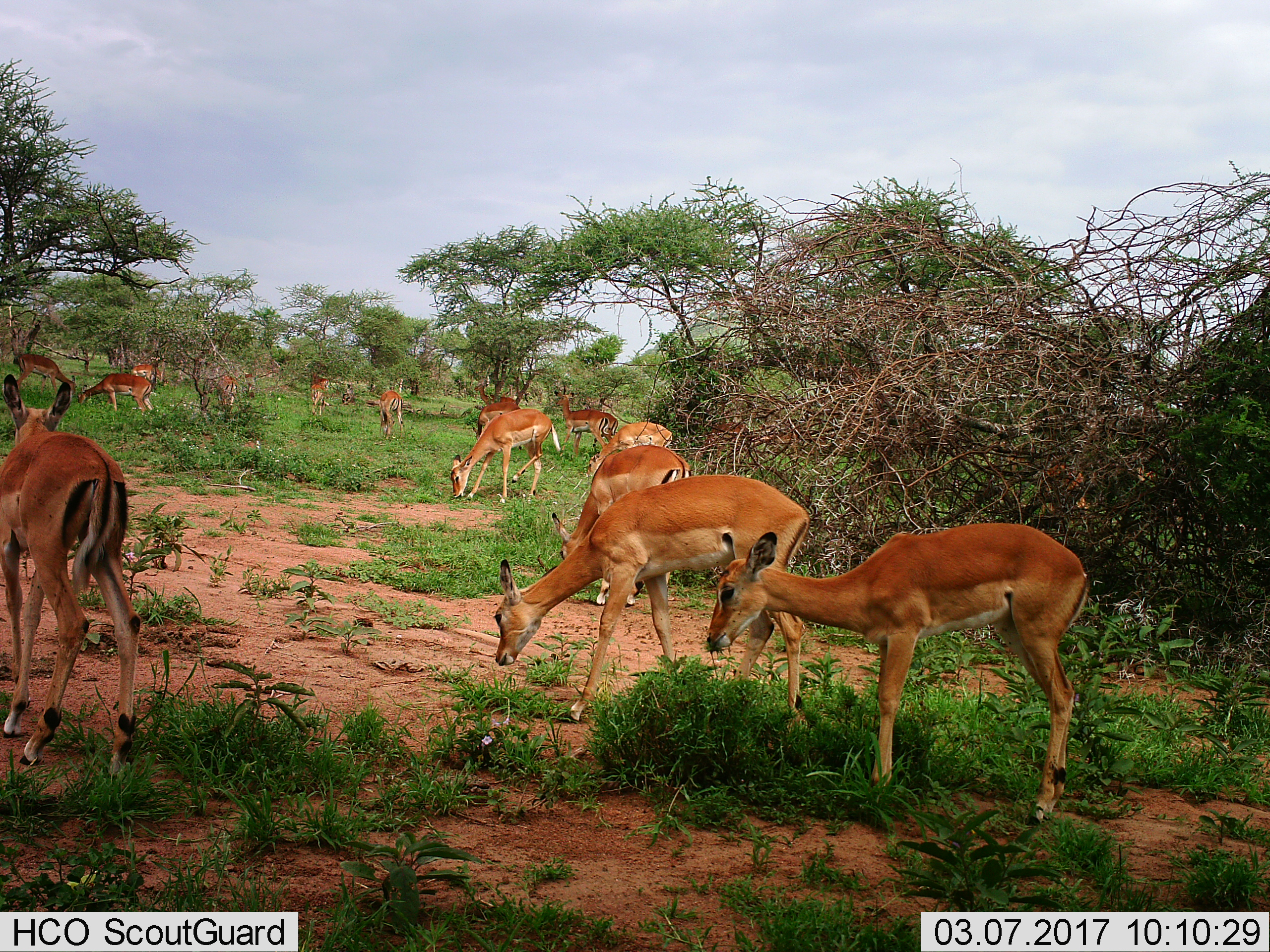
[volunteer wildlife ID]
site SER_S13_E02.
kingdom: Animalia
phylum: Chordata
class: Mammalia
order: Artiodactyla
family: Bovidae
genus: Aepyceros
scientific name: Aepyceros melampus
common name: impala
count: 11-50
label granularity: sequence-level